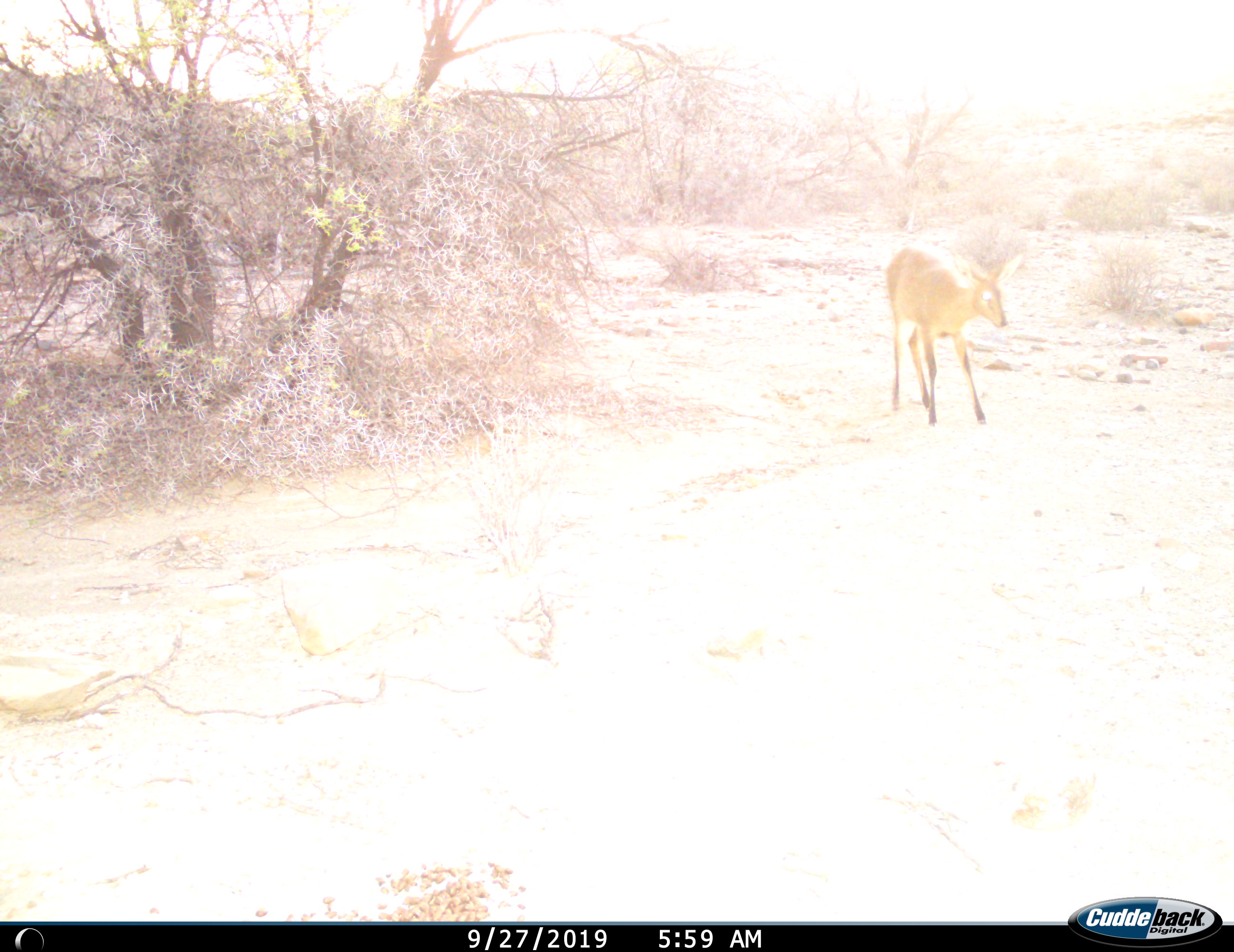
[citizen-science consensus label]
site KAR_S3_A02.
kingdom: Animalia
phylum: Chordata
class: Mammalia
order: Artiodactyla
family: Bovidae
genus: Sylvicapra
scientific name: Sylvicapra grimmia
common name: common duiker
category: duikercommongrey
Duikercommongrey (common duiker) (Sylvicapra grimmia), count 1. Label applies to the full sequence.